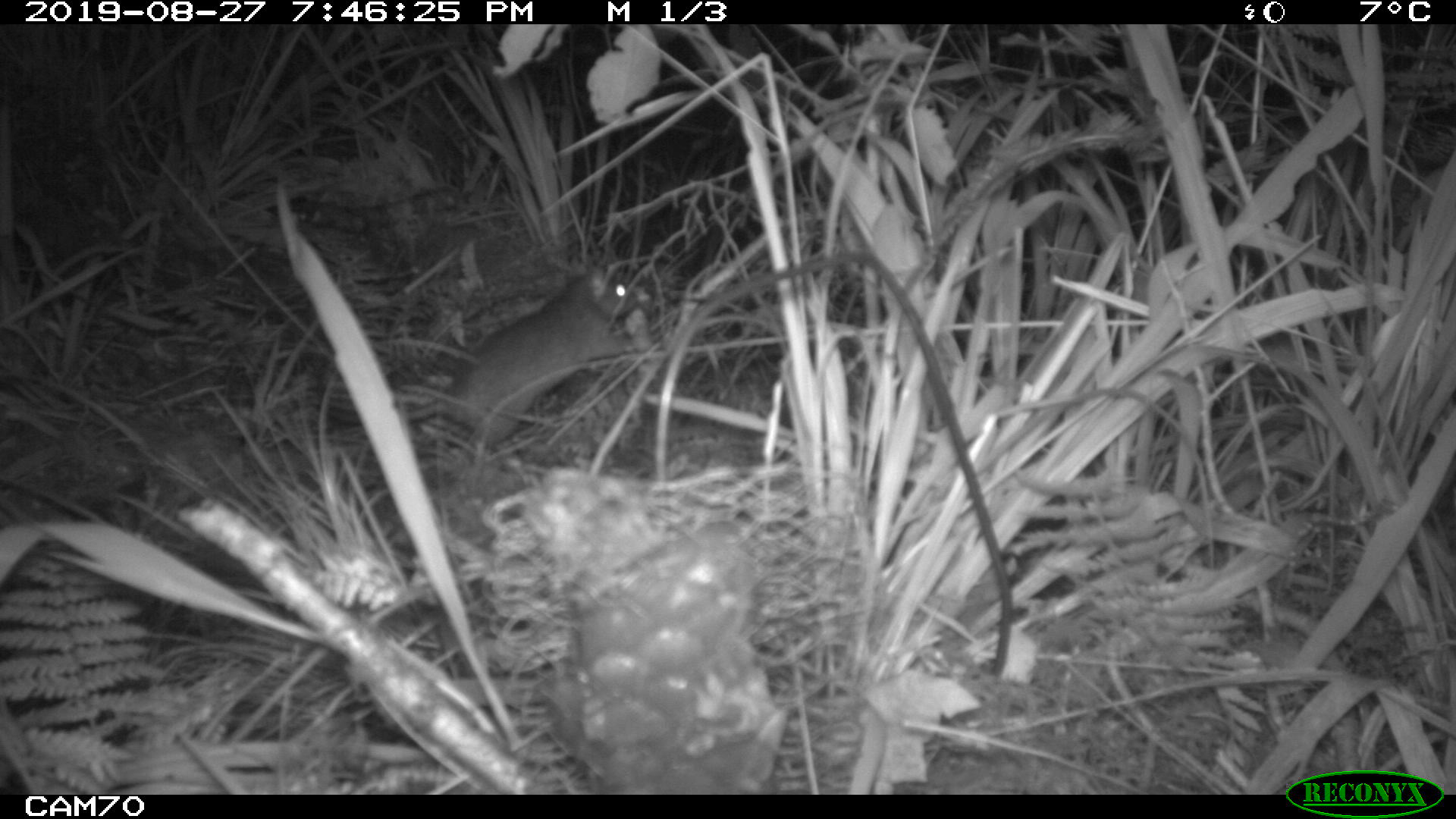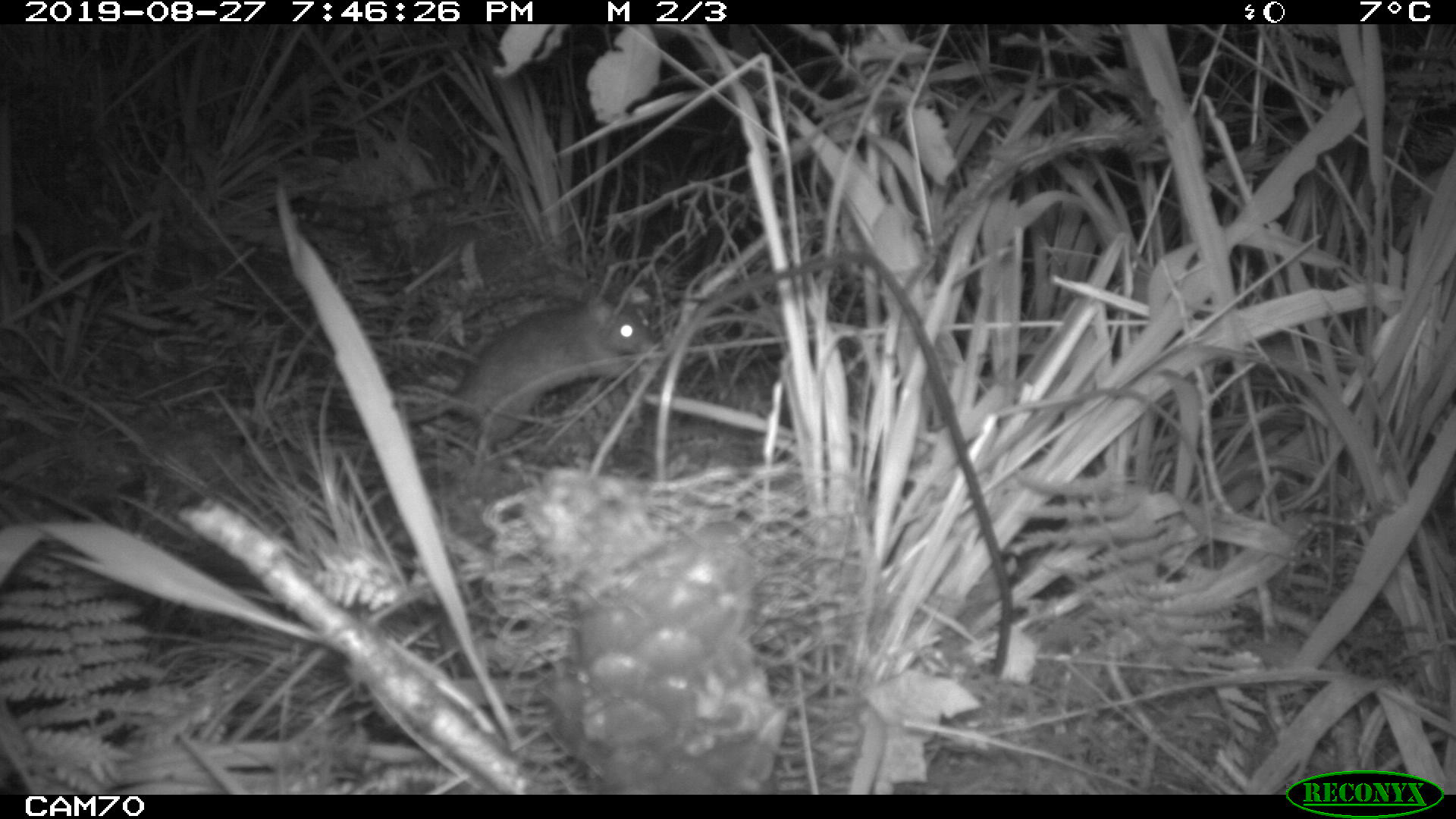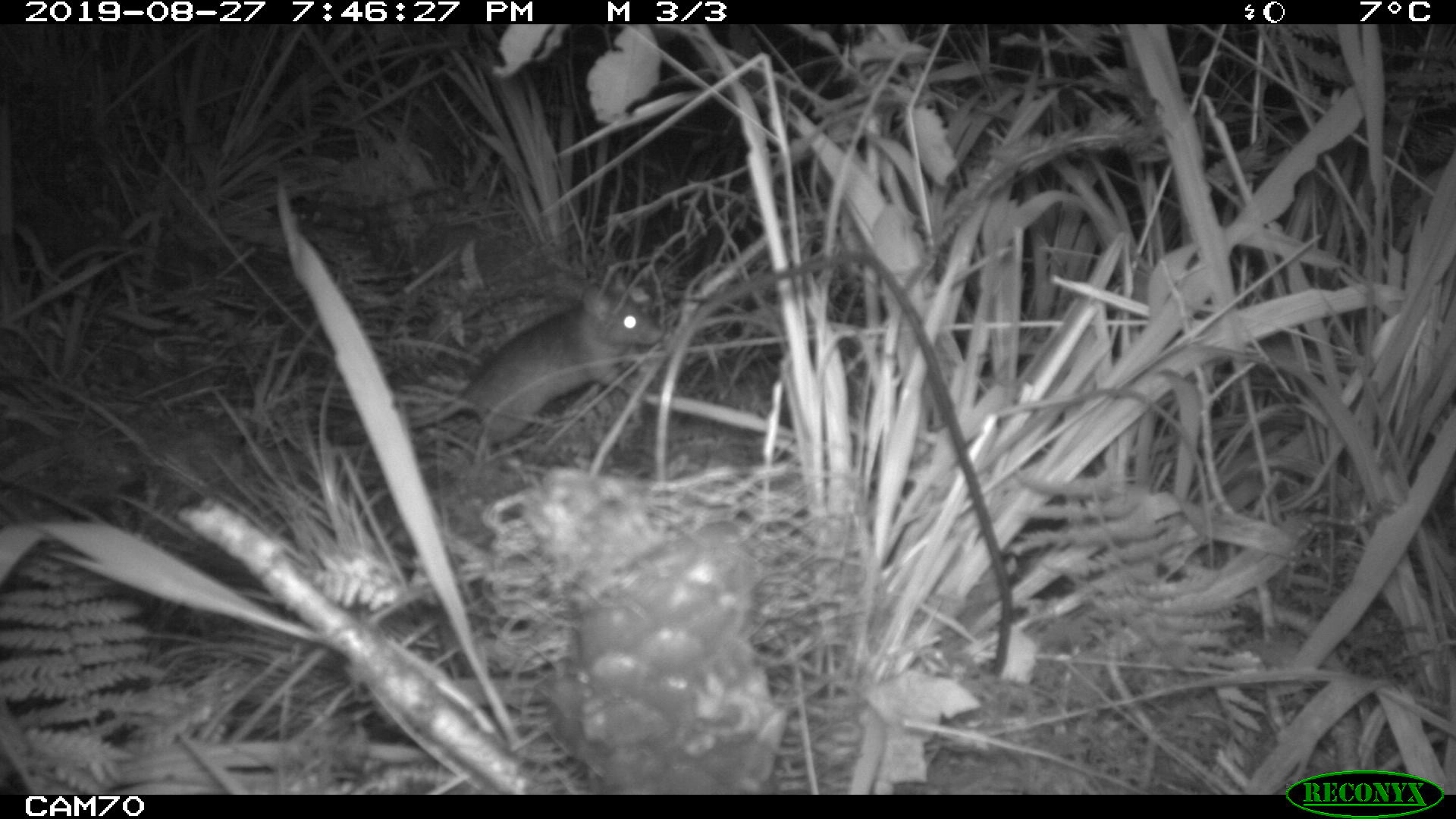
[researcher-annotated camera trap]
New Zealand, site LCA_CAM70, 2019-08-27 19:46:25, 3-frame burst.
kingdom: Animalia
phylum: Chordata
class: Mammalia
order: Rodentia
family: Muridae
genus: Rattus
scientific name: Rattus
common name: rat